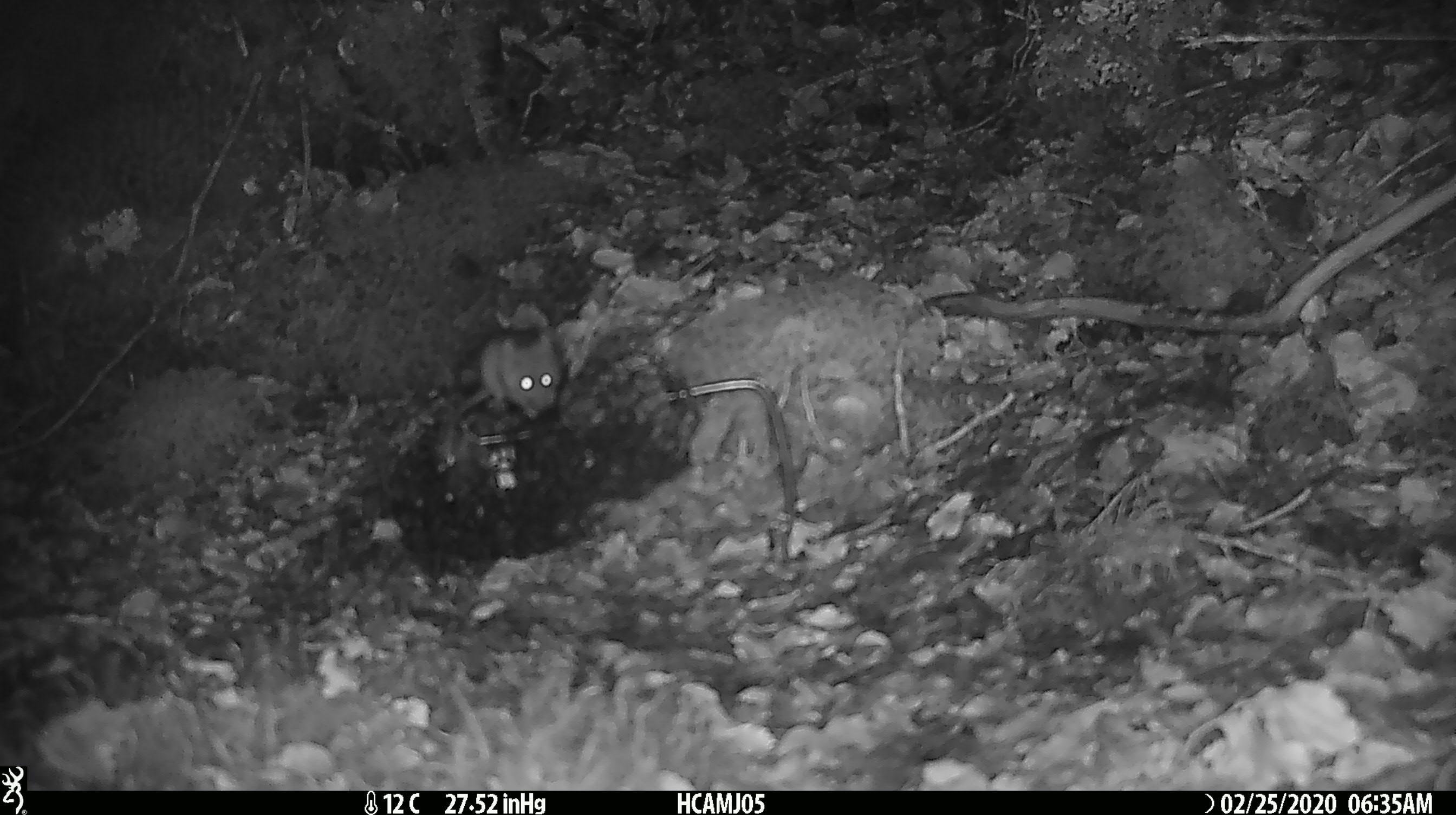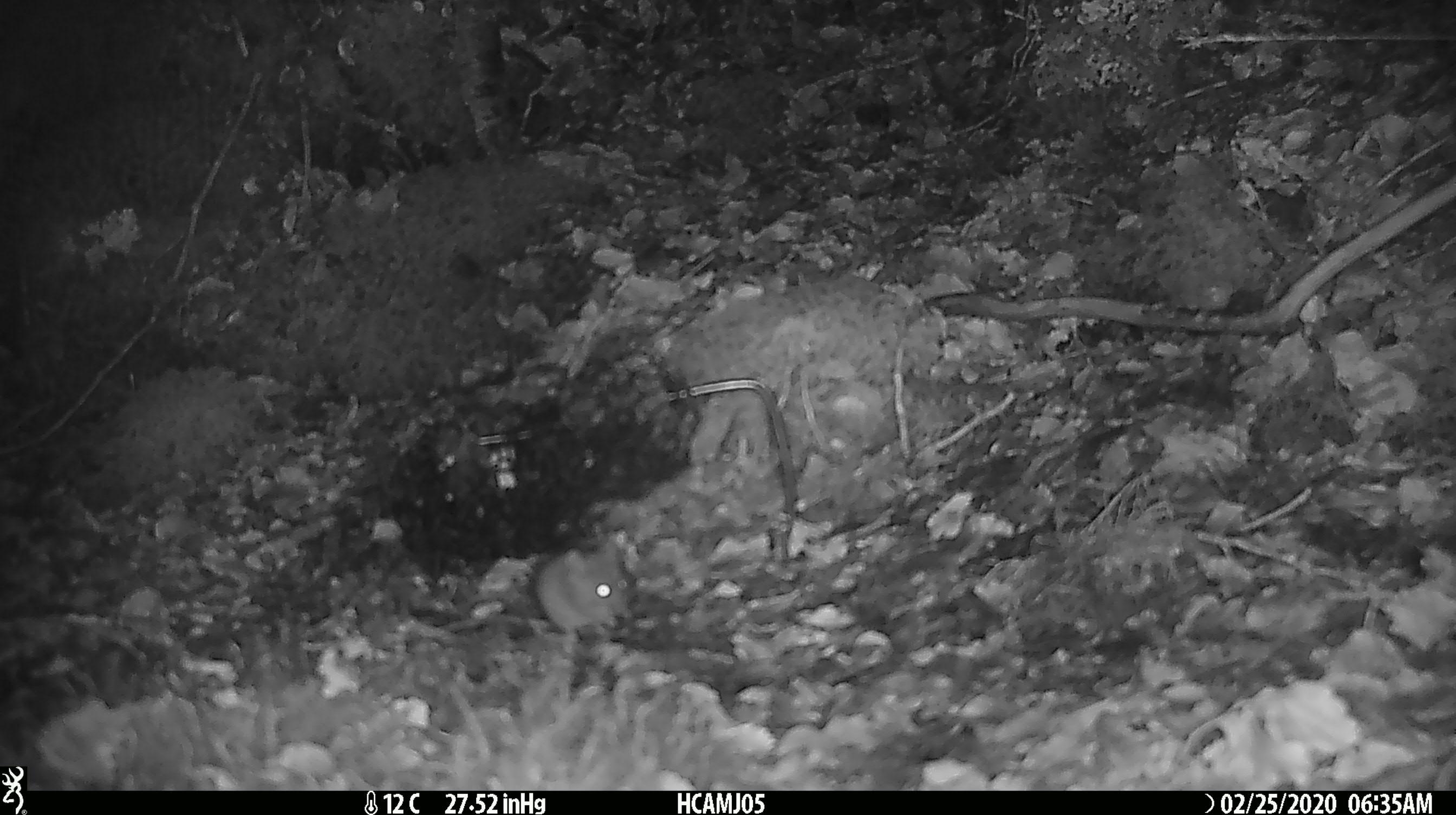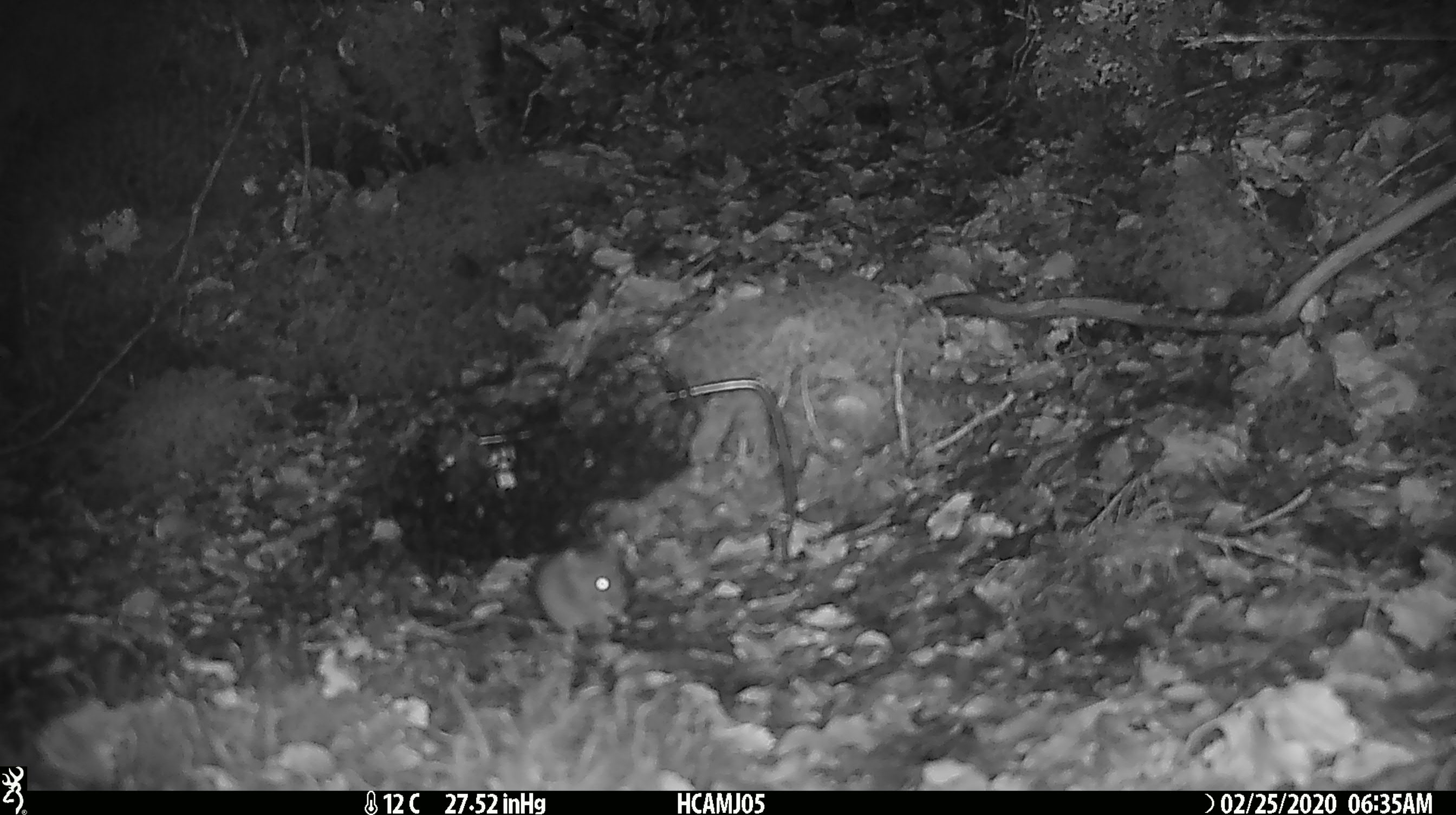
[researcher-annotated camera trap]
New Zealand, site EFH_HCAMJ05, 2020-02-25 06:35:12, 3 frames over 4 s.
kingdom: Animalia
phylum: Chordata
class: Mammalia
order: Rodentia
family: Muridae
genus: Mus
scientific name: Mus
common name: mouse